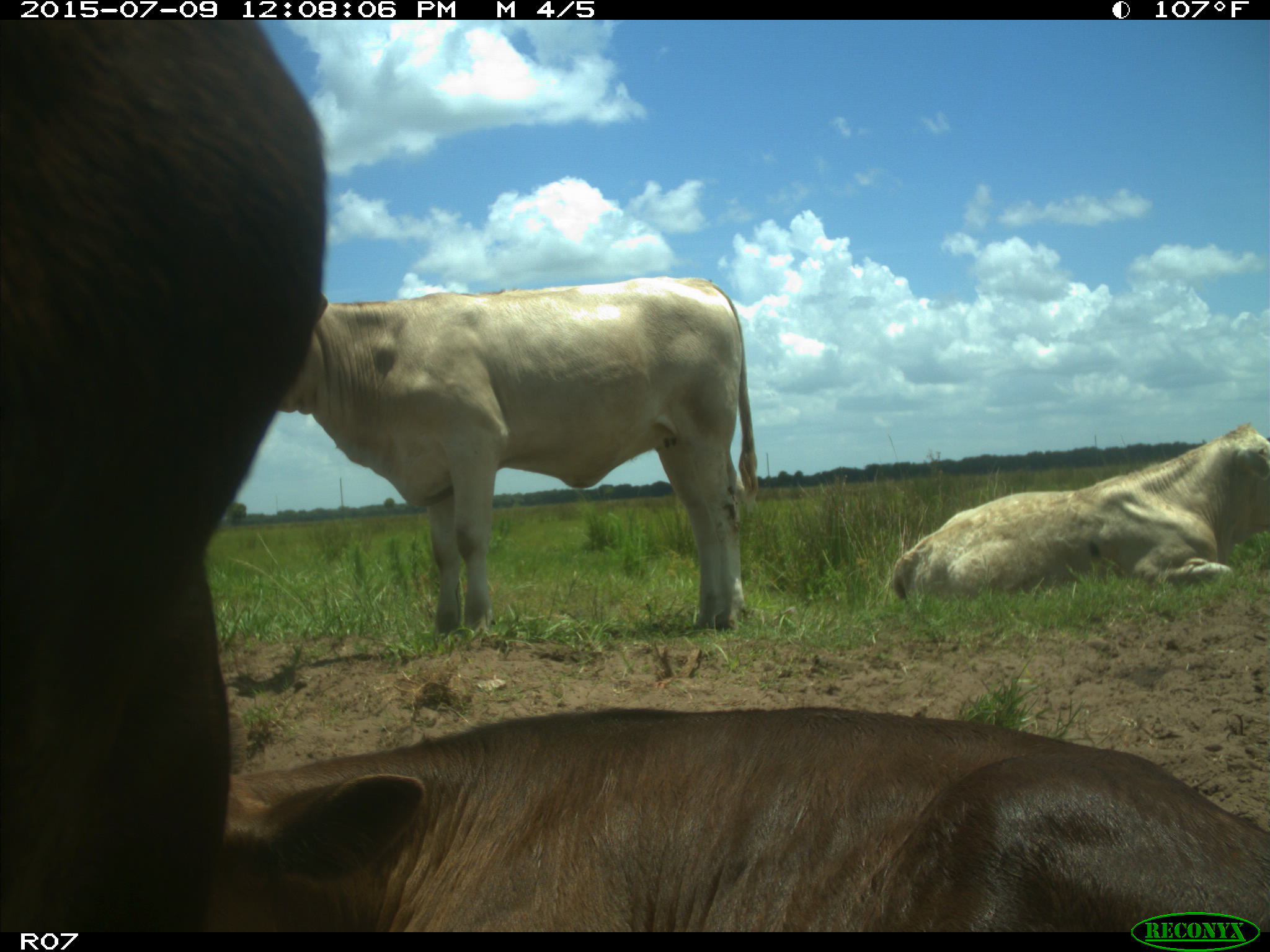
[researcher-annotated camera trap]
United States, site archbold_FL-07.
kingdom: Animalia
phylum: Chordata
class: Mammalia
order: Artiodactyla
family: Bovidae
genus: Bos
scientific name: Bos taurus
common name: domestic cow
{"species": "Bos taurus (domestic cow)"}